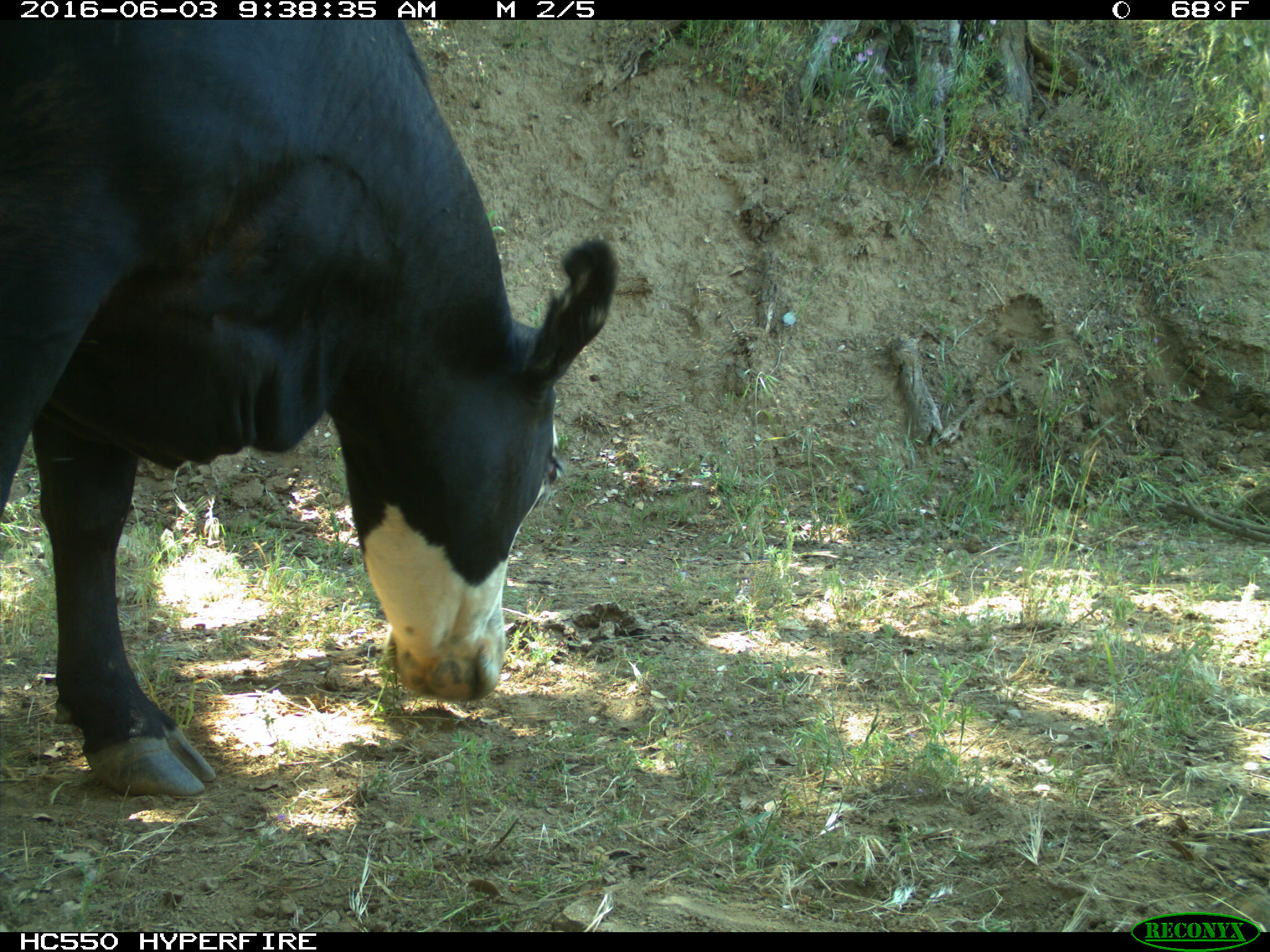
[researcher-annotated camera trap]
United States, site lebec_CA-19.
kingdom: Animalia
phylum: Chordata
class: Mammalia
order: Artiodactyla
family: Bovidae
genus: Bos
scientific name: Bos taurus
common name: domestic cow